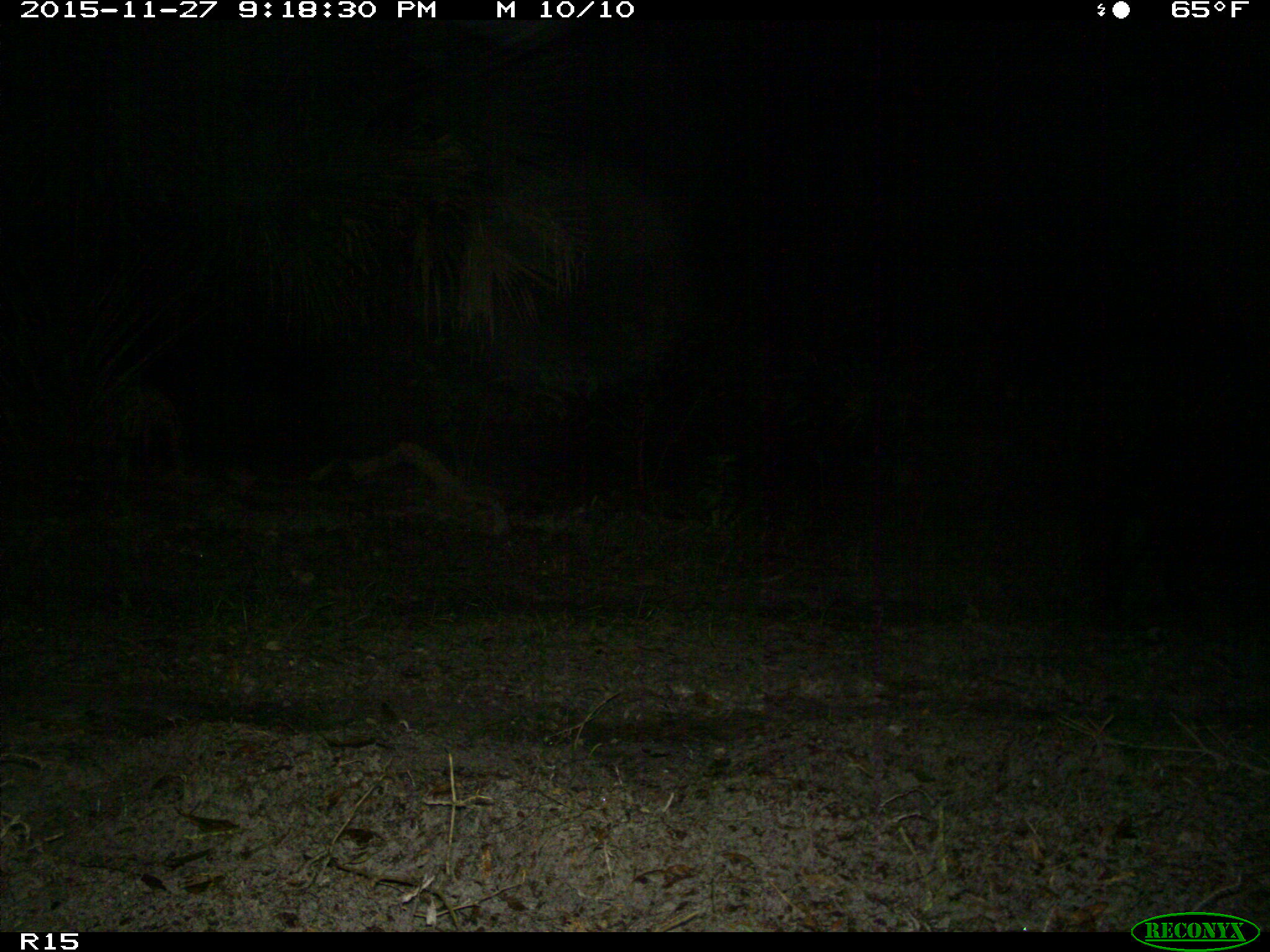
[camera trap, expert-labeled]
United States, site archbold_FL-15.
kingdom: Animalia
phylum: Chordata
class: Mammalia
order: Artiodactyla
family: Suidae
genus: Sus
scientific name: Sus scrofa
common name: wild boar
Sus scrofa (wild boar).